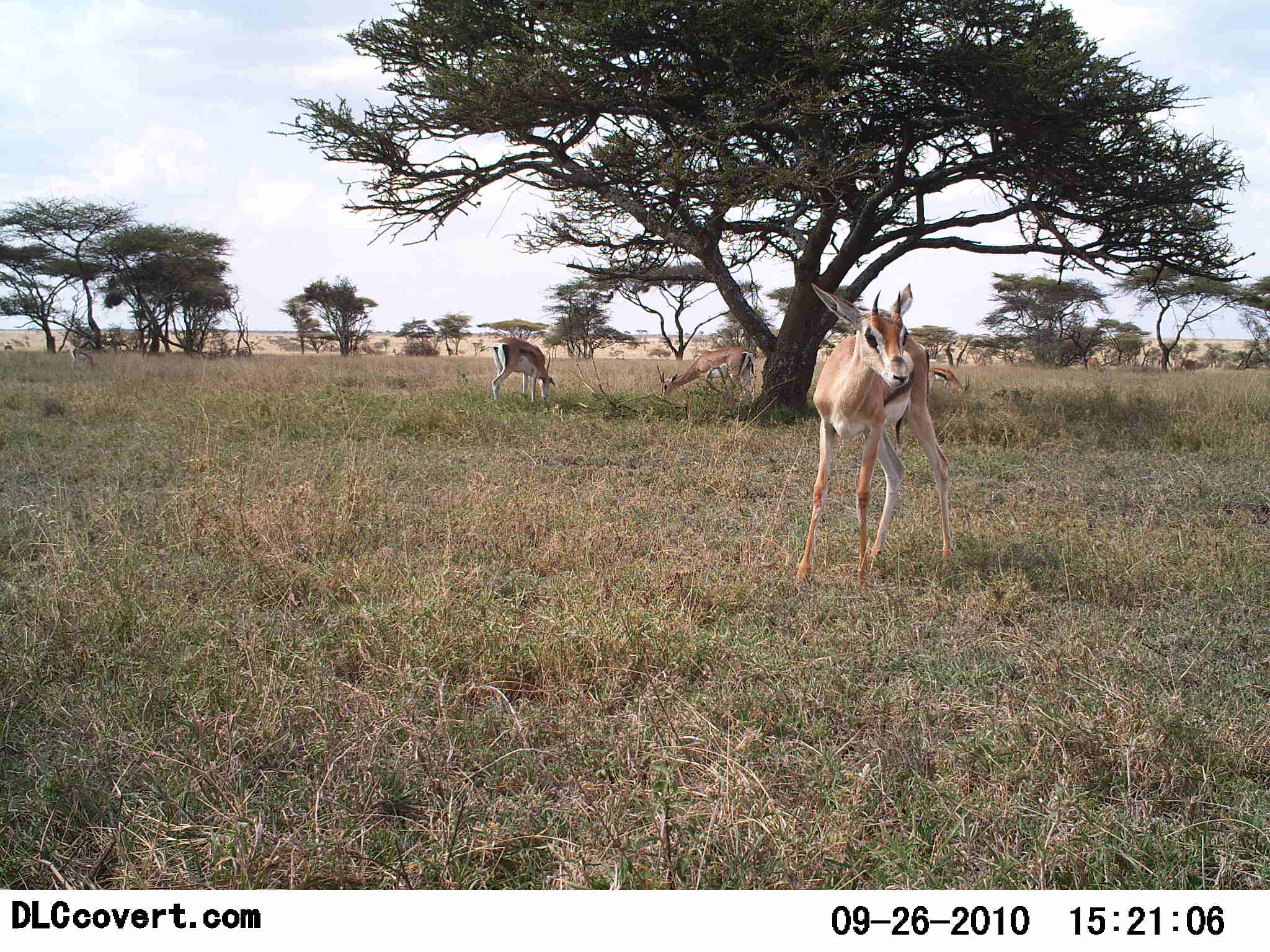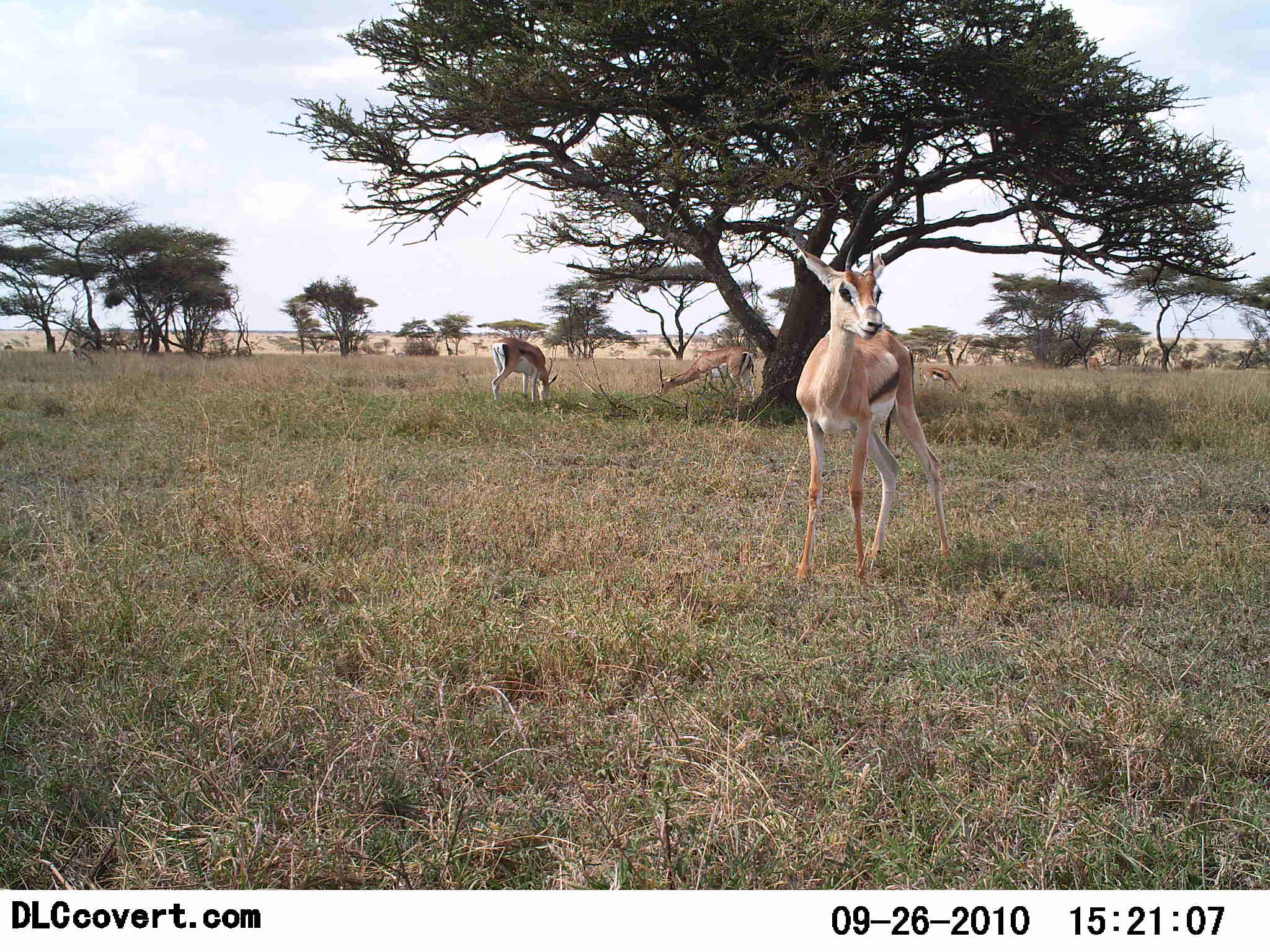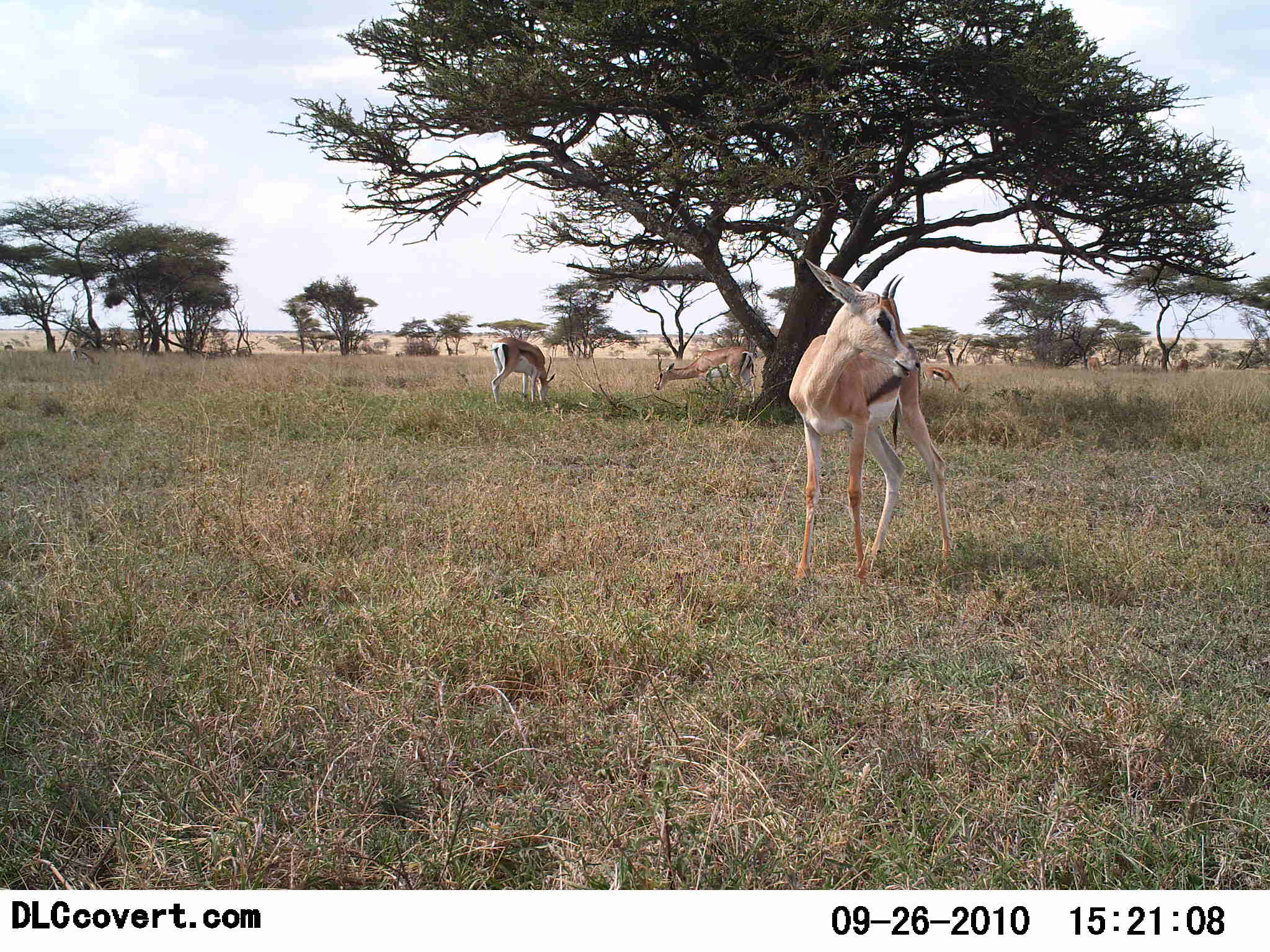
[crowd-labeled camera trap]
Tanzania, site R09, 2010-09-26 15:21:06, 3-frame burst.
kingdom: Animalia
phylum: Chordata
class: Mammalia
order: Artiodactyla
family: Bovidae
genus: Eudorcas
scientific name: Eudorcas thomsonii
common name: thomson's gazelle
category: gazellethomsons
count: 4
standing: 50%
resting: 0%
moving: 0%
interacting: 0%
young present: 0%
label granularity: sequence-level